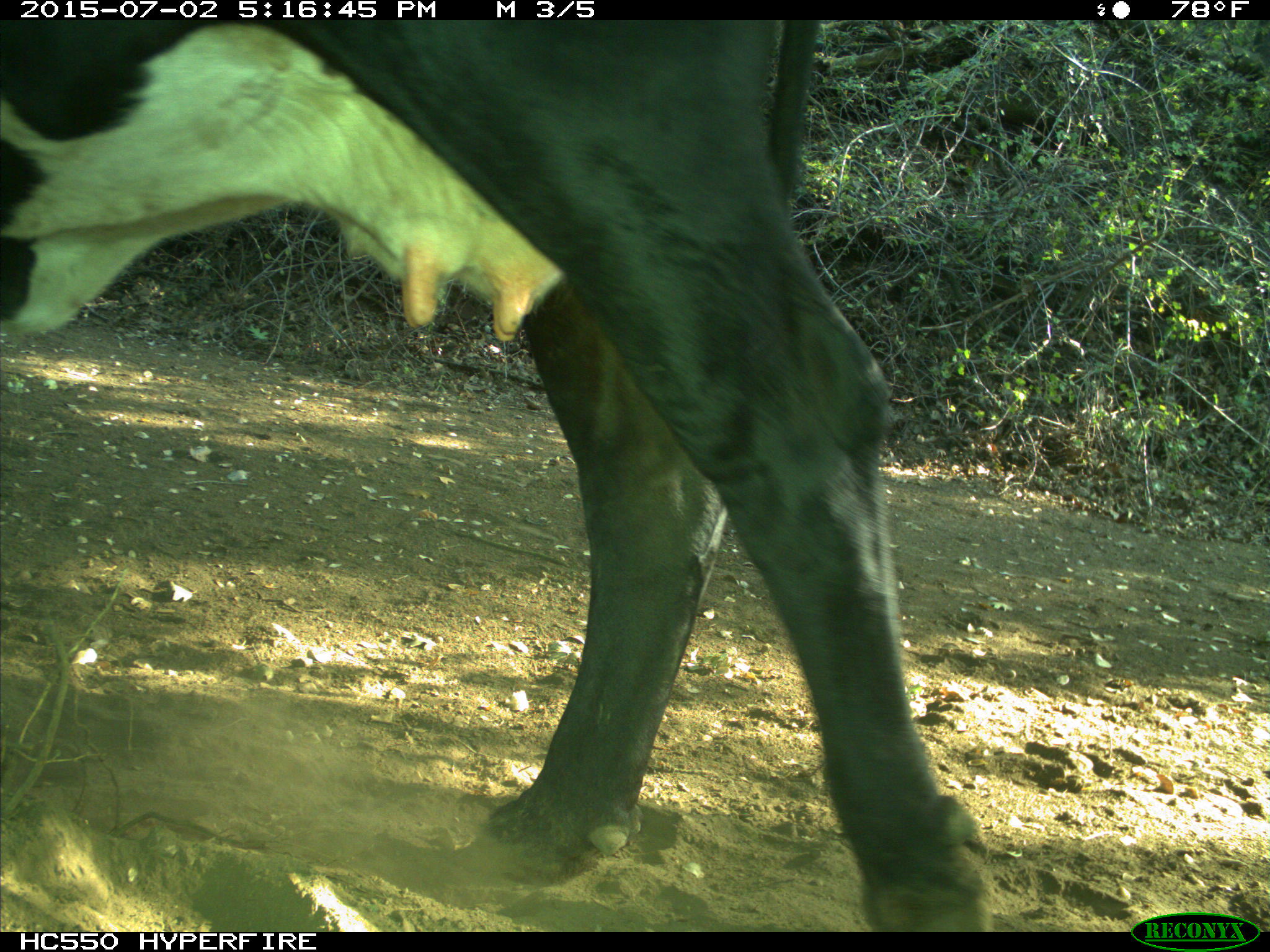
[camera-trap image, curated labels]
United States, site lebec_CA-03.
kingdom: Animalia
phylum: Chordata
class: Mammalia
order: Artiodactyla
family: Bovidae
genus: Bos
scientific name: Bos taurus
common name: domestic cow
Bos taurus (domestic cow).